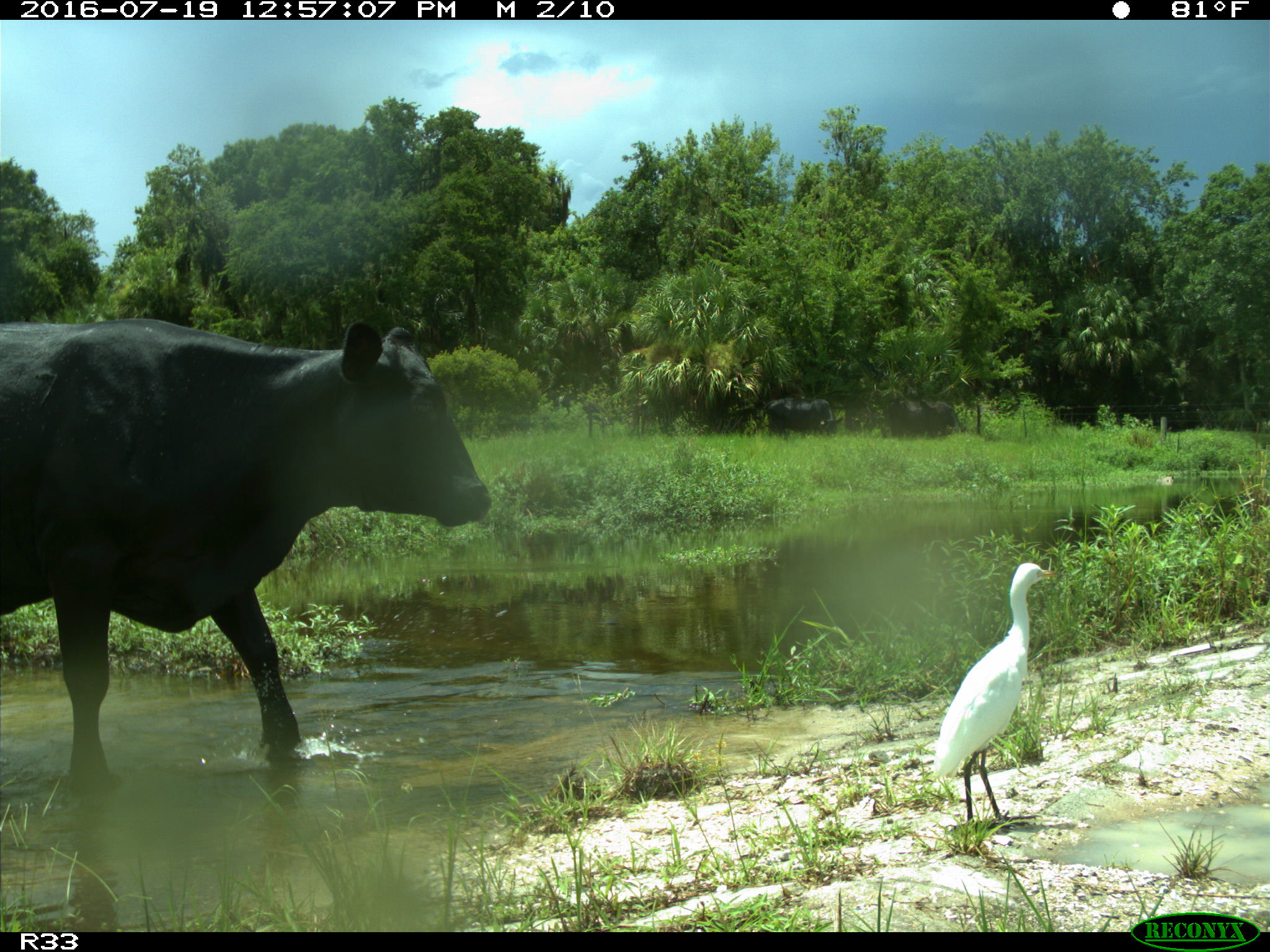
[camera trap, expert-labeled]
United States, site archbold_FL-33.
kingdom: Animalia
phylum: Chordata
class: Mammalia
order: Artiodactyla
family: Bovidae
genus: Bos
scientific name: Bos taurus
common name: domestic cow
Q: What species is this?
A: Bos taurus (domestic cow).